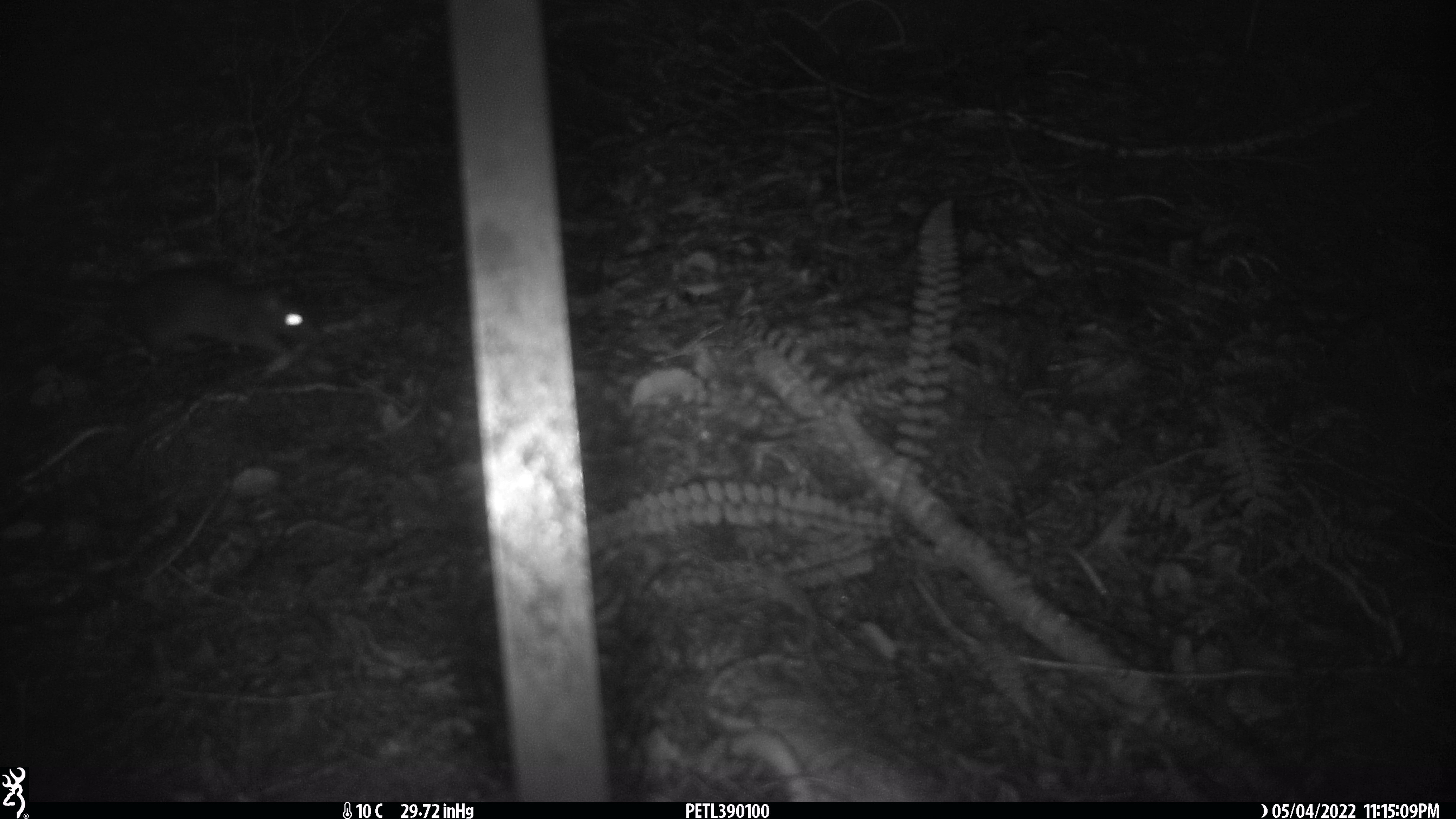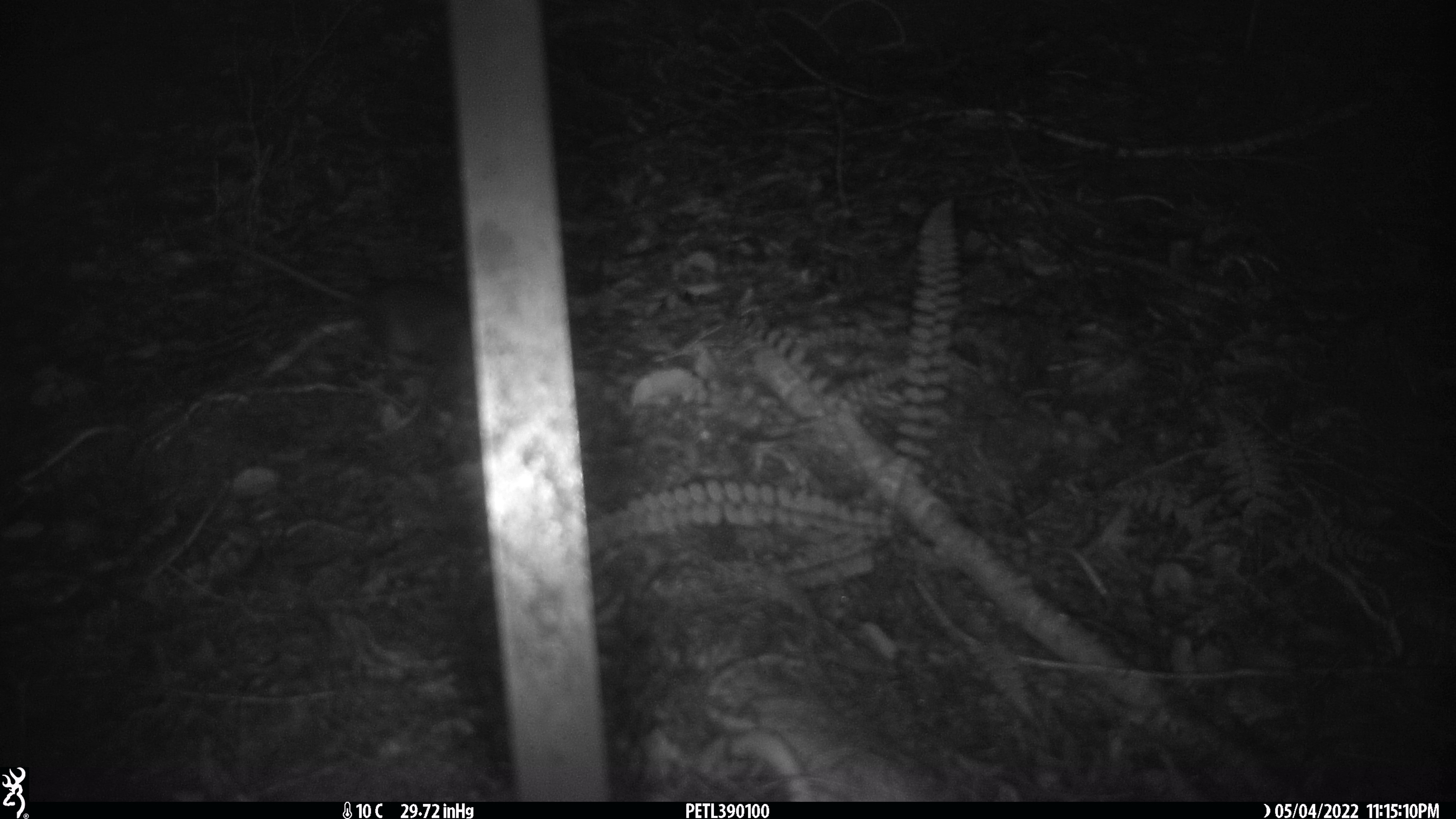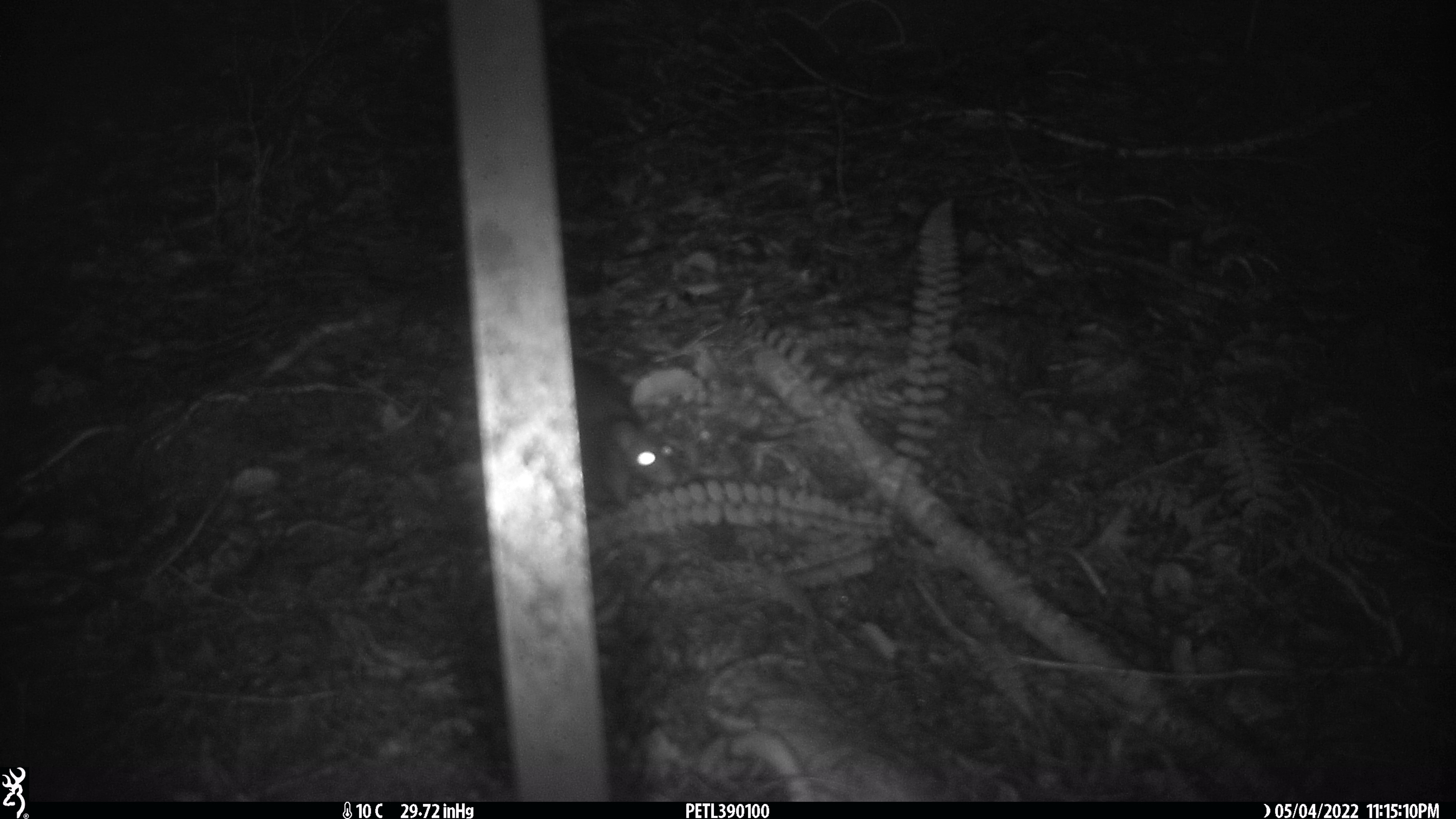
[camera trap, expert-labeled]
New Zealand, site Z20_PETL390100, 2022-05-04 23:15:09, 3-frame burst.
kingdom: Animalia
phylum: Chordata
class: Mammalia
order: Rodentia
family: Muridae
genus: Rattus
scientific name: Rattus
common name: rat